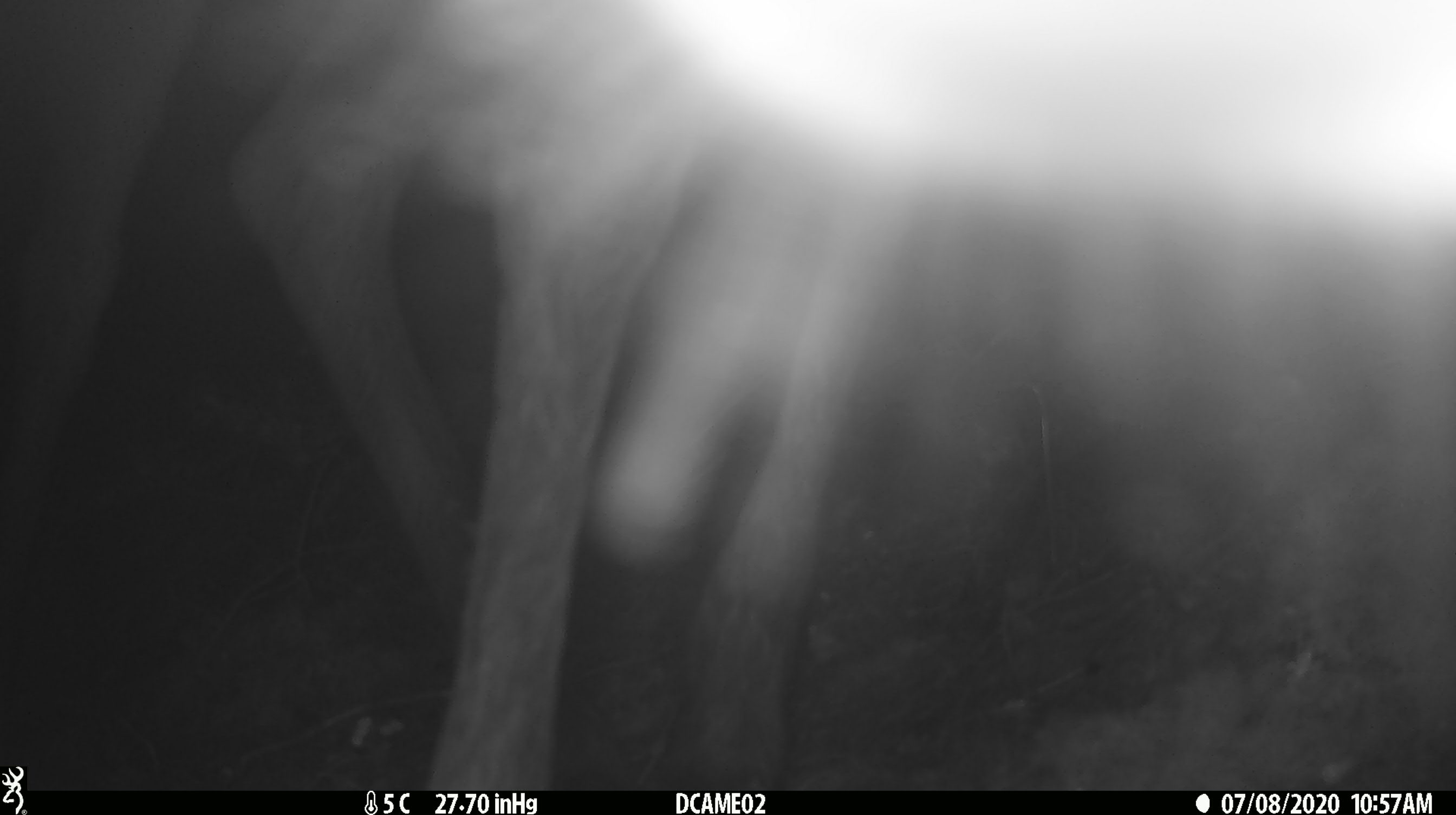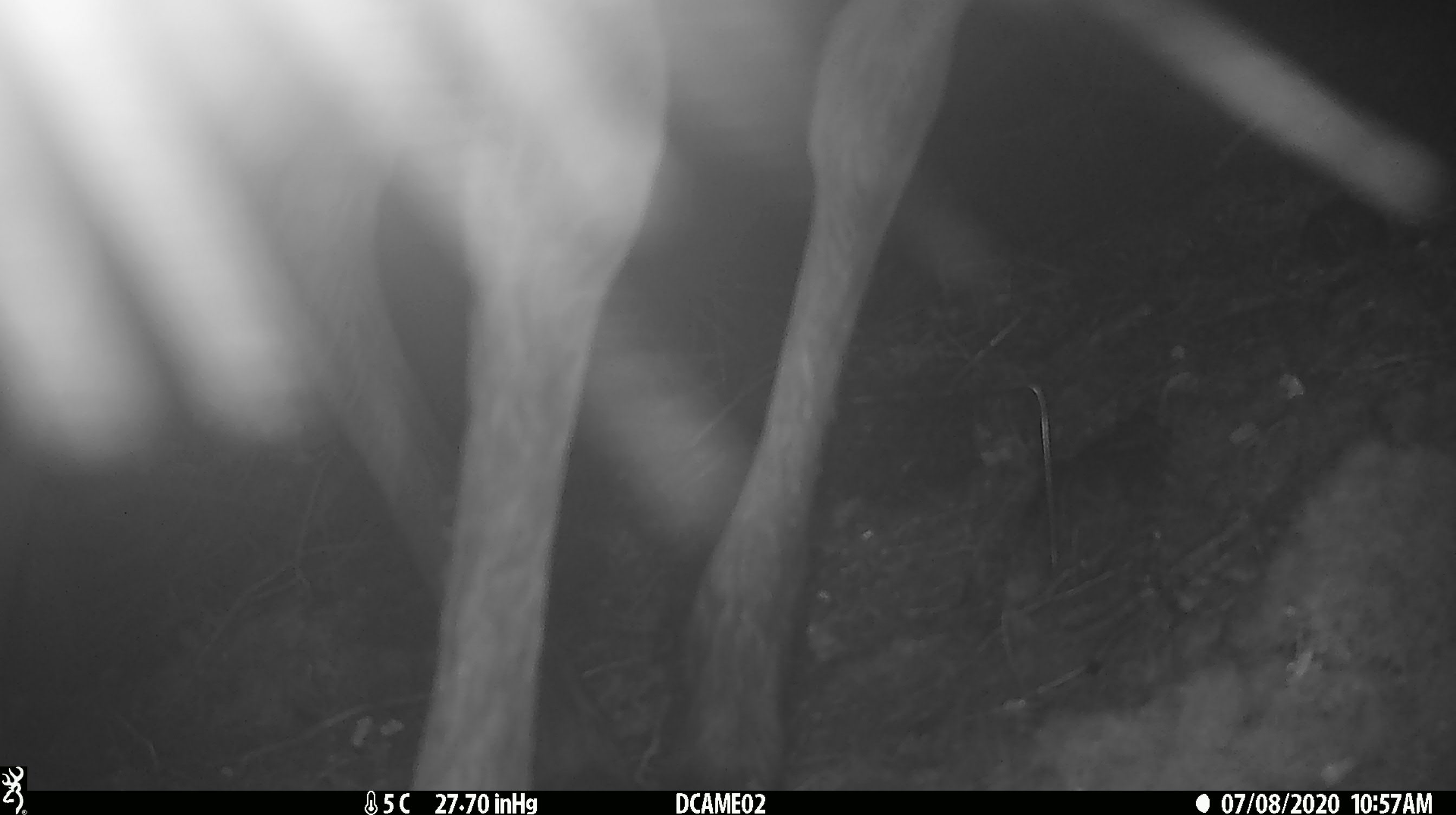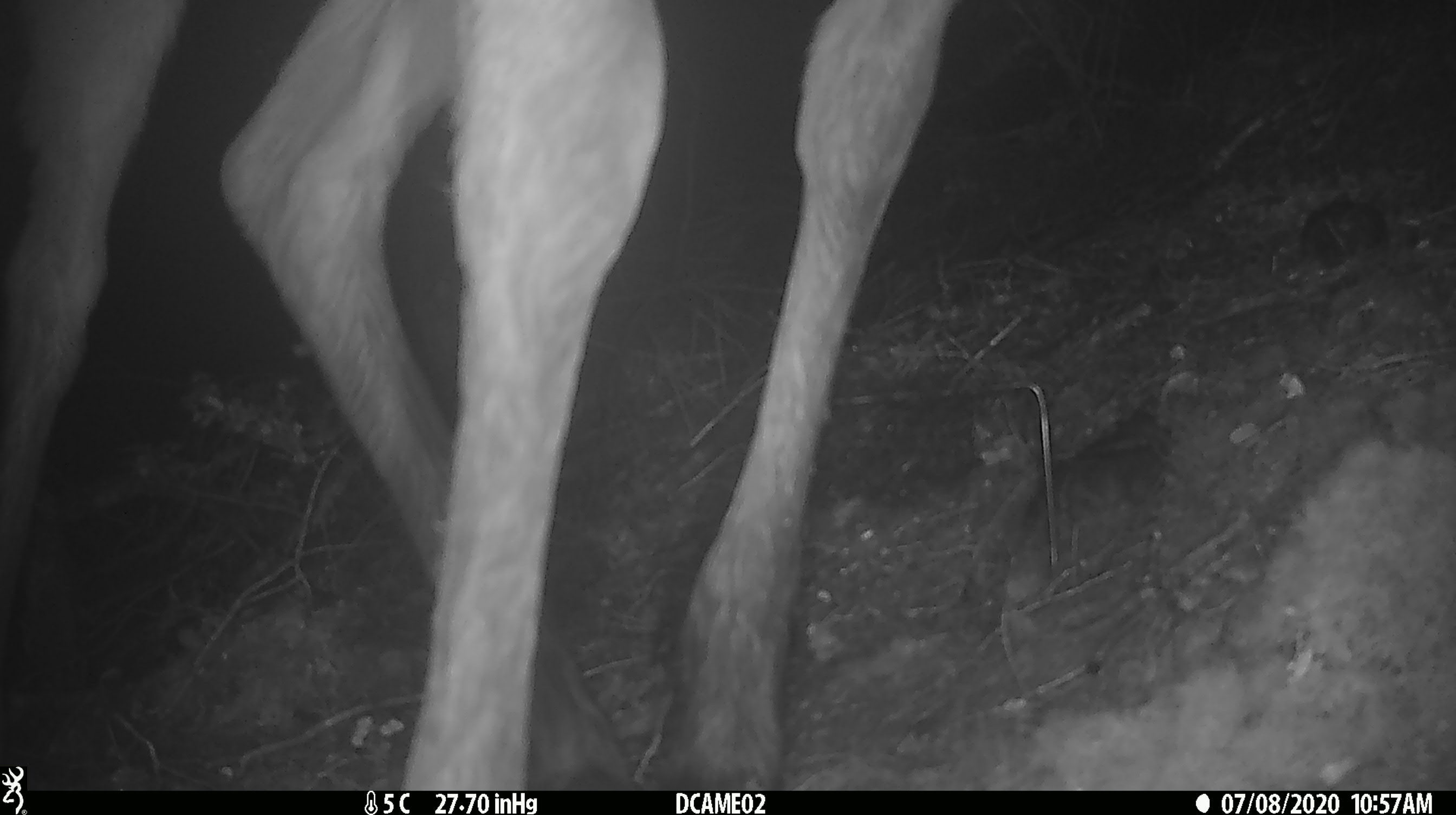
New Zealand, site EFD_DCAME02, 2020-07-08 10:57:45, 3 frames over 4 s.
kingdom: Animalia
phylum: Chordata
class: Mammalia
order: Artiodactyla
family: Cervidae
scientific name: Cervidae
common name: deer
Deer (Cervidae).